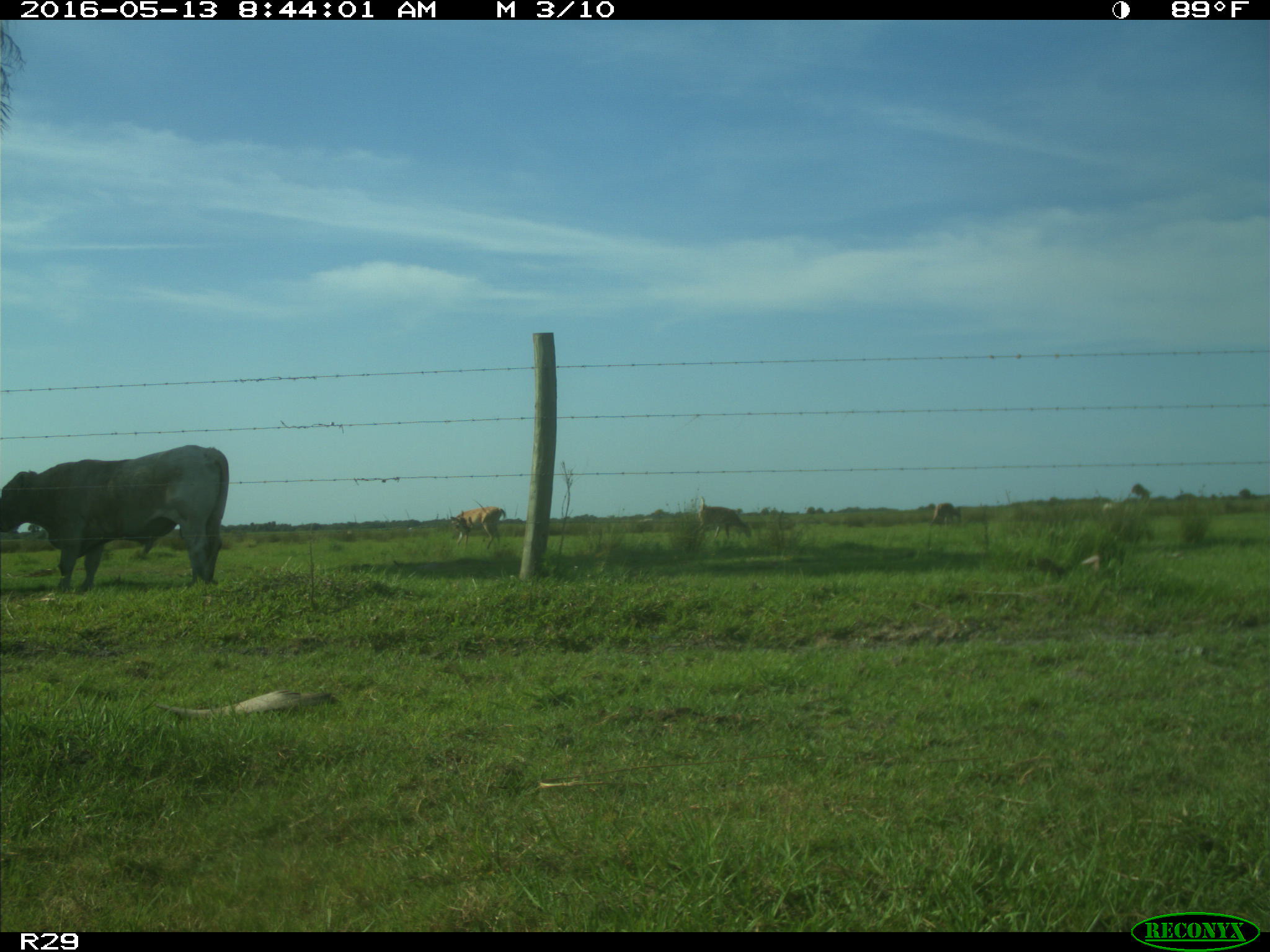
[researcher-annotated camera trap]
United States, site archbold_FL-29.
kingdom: Animalia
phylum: Chordata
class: Mammalia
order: Artiodactyla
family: Bovidae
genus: Bos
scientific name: Bos taurus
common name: domestic cow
Bos taurus (domestic cow).